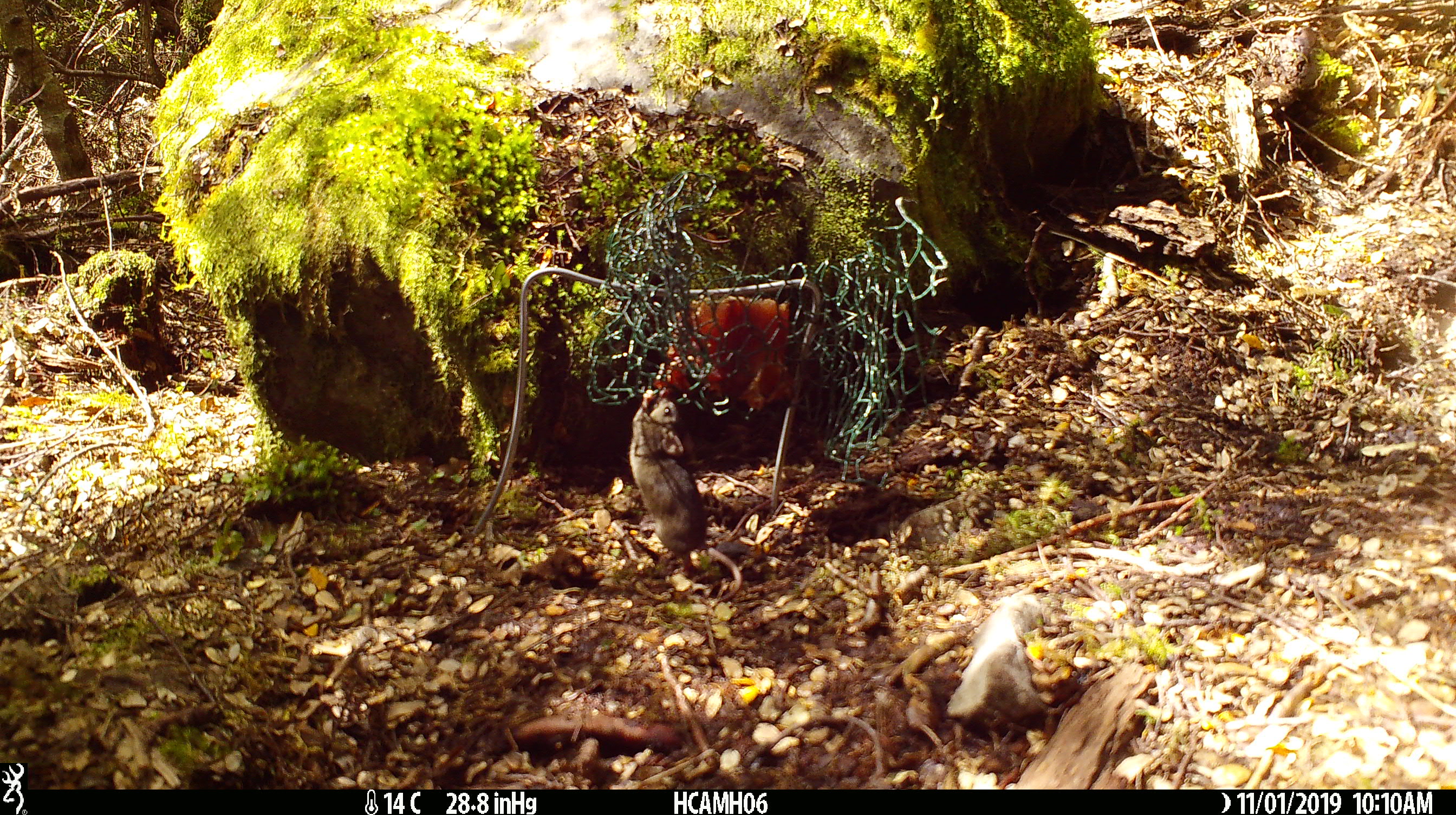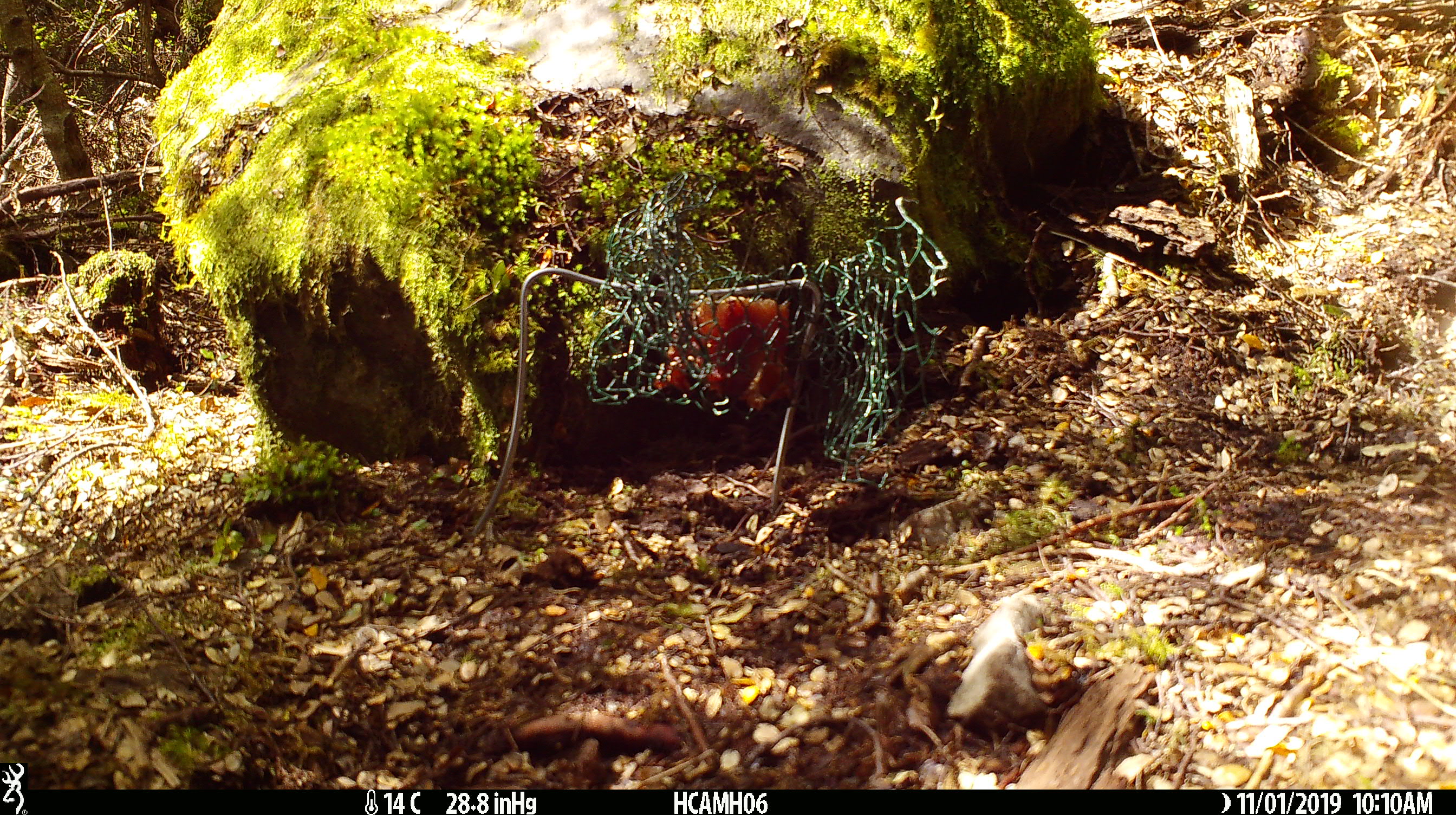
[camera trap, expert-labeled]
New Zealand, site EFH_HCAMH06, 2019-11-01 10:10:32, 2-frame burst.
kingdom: Animalia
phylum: Chordata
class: Mammalia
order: Rodentia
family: Muridae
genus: Mus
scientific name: Mus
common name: mouse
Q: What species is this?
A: Mouse (Mus).